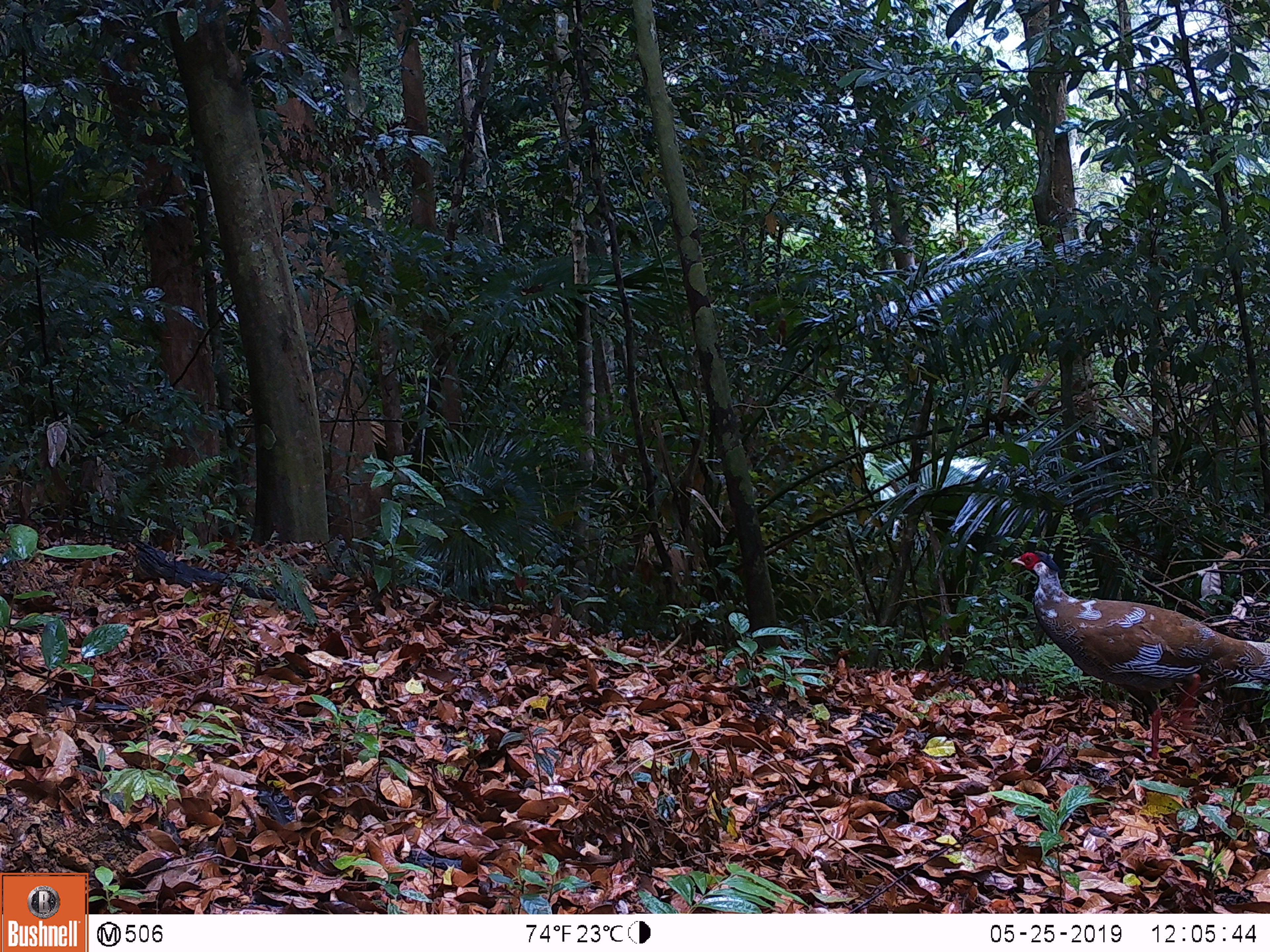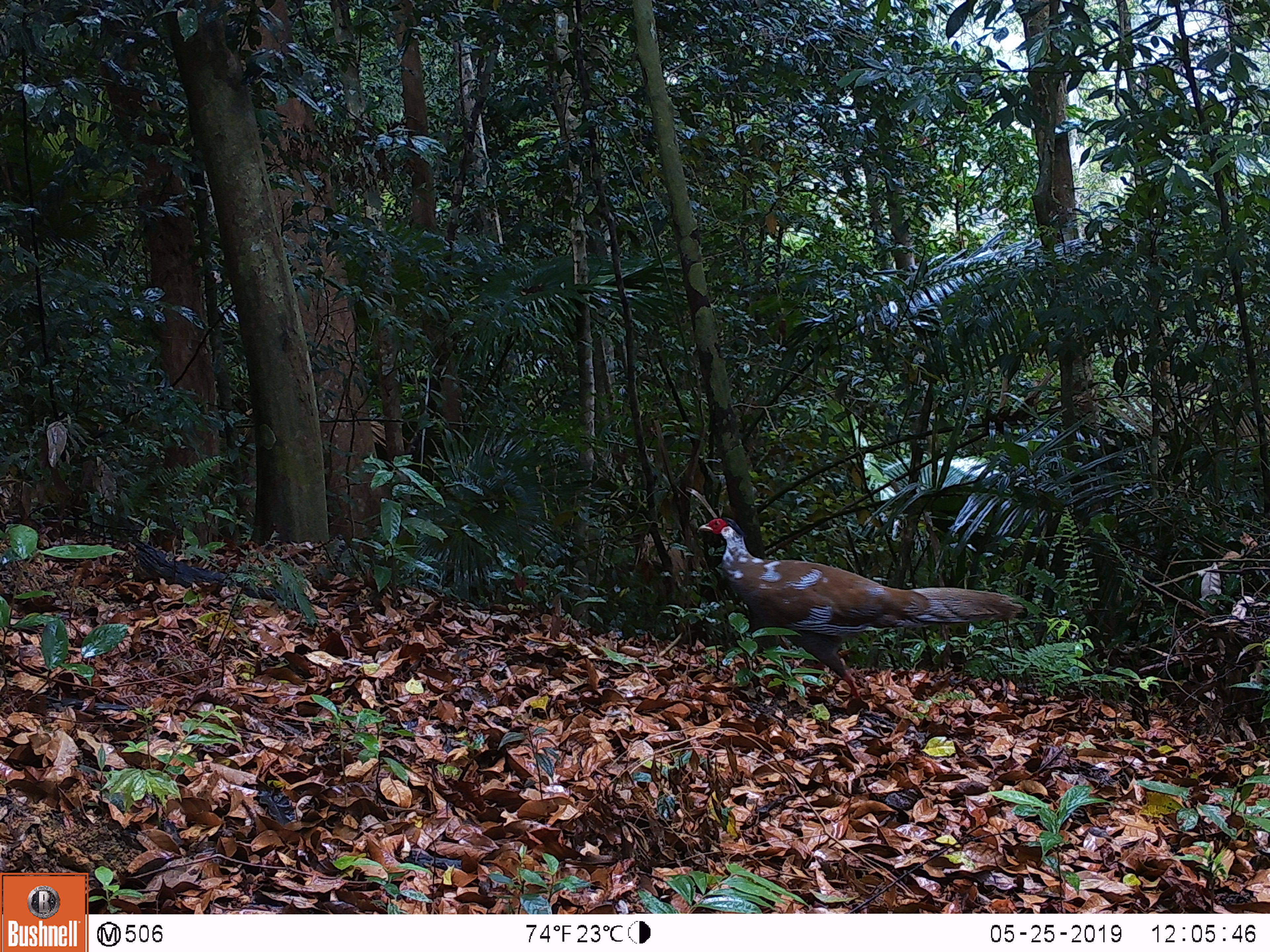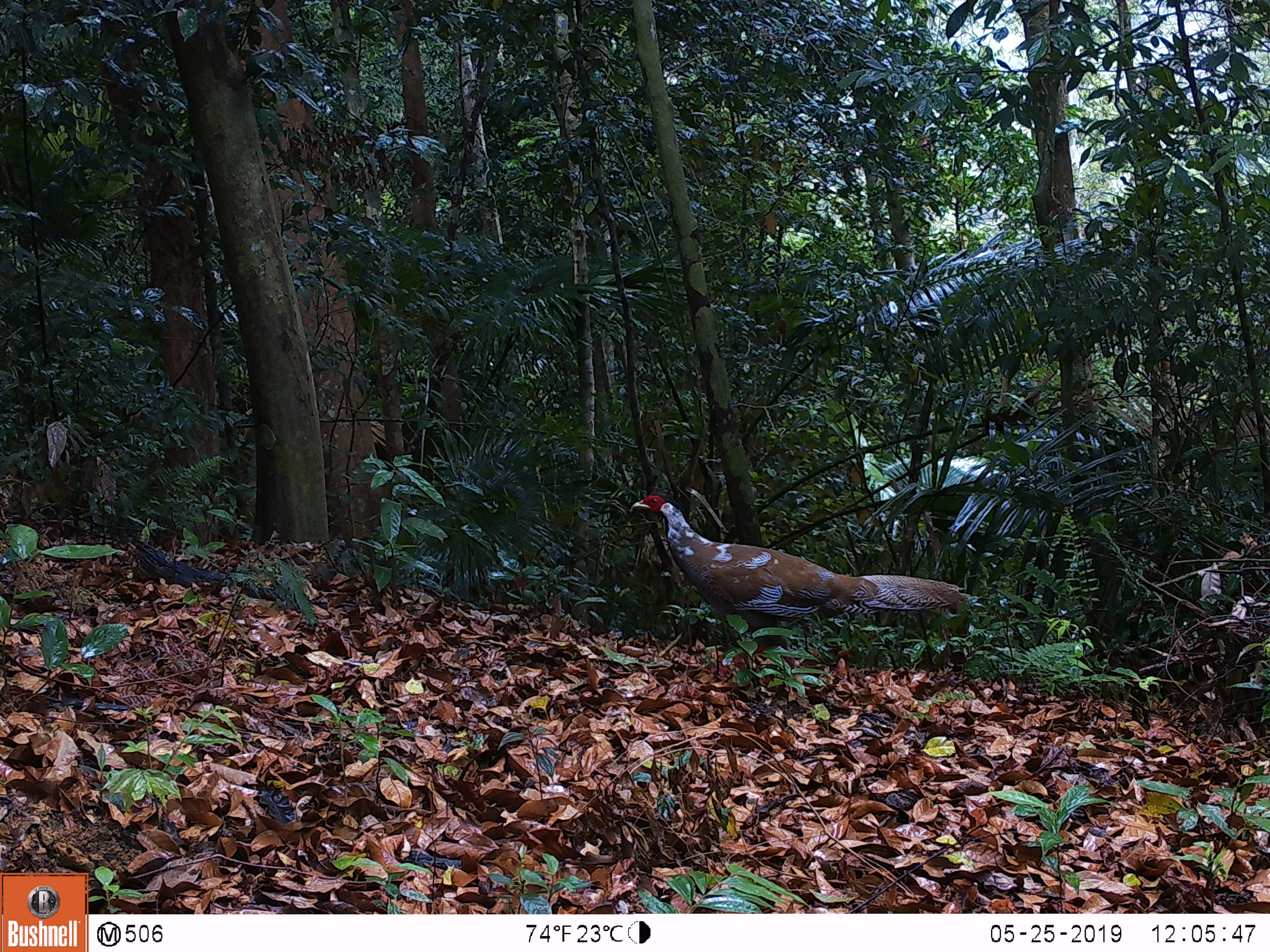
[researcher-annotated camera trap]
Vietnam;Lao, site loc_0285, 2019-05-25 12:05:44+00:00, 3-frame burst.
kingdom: Animalia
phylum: Chordata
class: Aves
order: Galliformes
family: Phasianidae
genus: Lophura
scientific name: Lophura nycthemera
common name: silver pheasant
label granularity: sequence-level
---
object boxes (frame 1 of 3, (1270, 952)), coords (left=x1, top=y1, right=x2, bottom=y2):
silver pheasant: (left=1010, top=547, right=1270, bottom=758)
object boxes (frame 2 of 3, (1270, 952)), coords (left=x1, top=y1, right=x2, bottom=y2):
silver pheasant: (left=697, top=516, right=1024, bottom=697)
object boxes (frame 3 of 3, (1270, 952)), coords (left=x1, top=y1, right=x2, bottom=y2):
silver pheasant: (left=627, top=490, right=967, bottom=669)